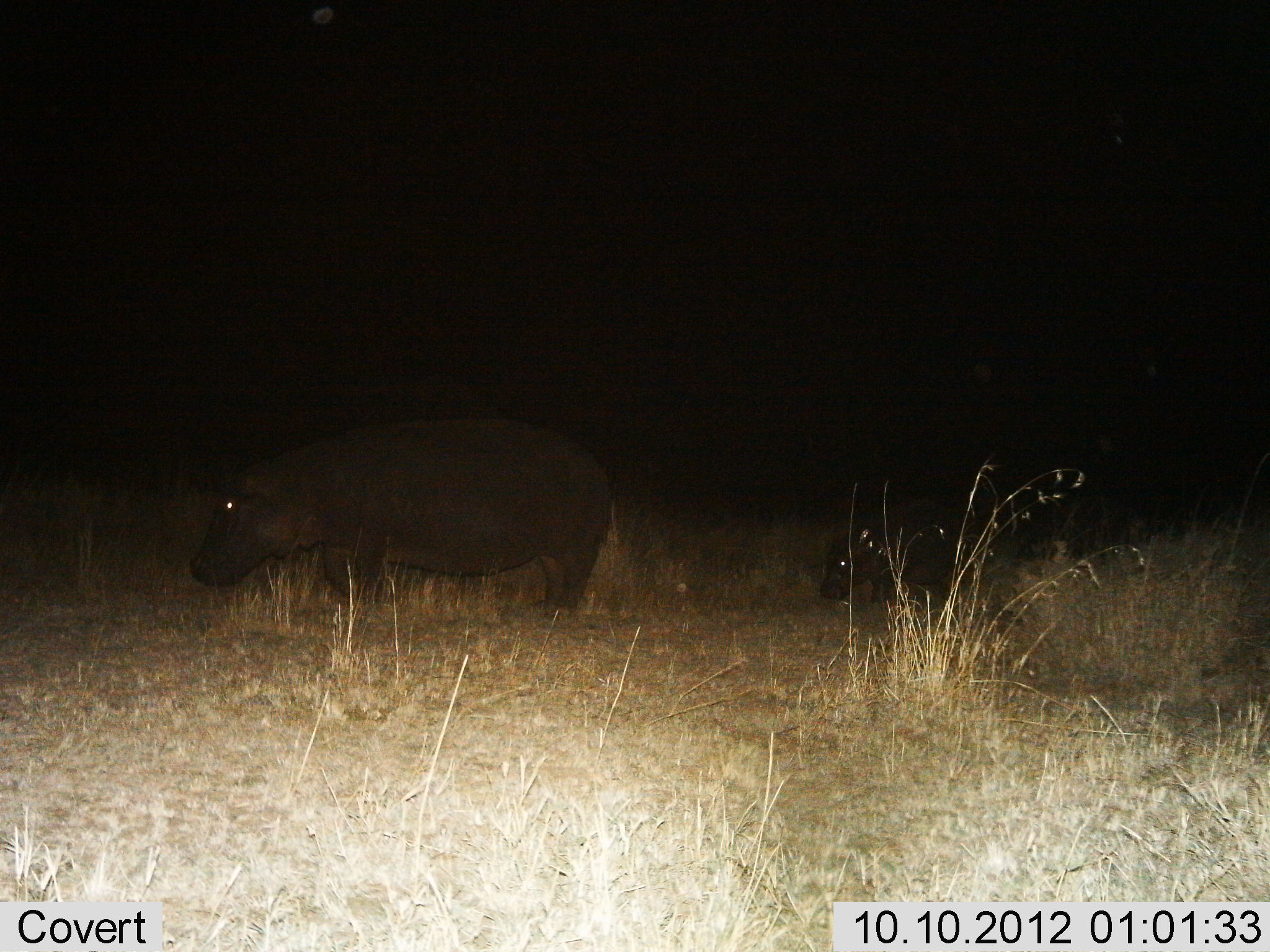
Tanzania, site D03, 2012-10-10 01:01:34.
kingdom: Animalia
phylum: Chordata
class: Mammalia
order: Artiodactyla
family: Hippopotamidae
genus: Hippopotamus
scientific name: Hippopotamus amphibius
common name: hippopotamus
Hippopotamus (Hippopotamus amphibius), count 2. Behavior (volunteer vote fractions): standing 30%, resting 0%, moving 70%, interacting 0%. Young present (vote fraction): 60%. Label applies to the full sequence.